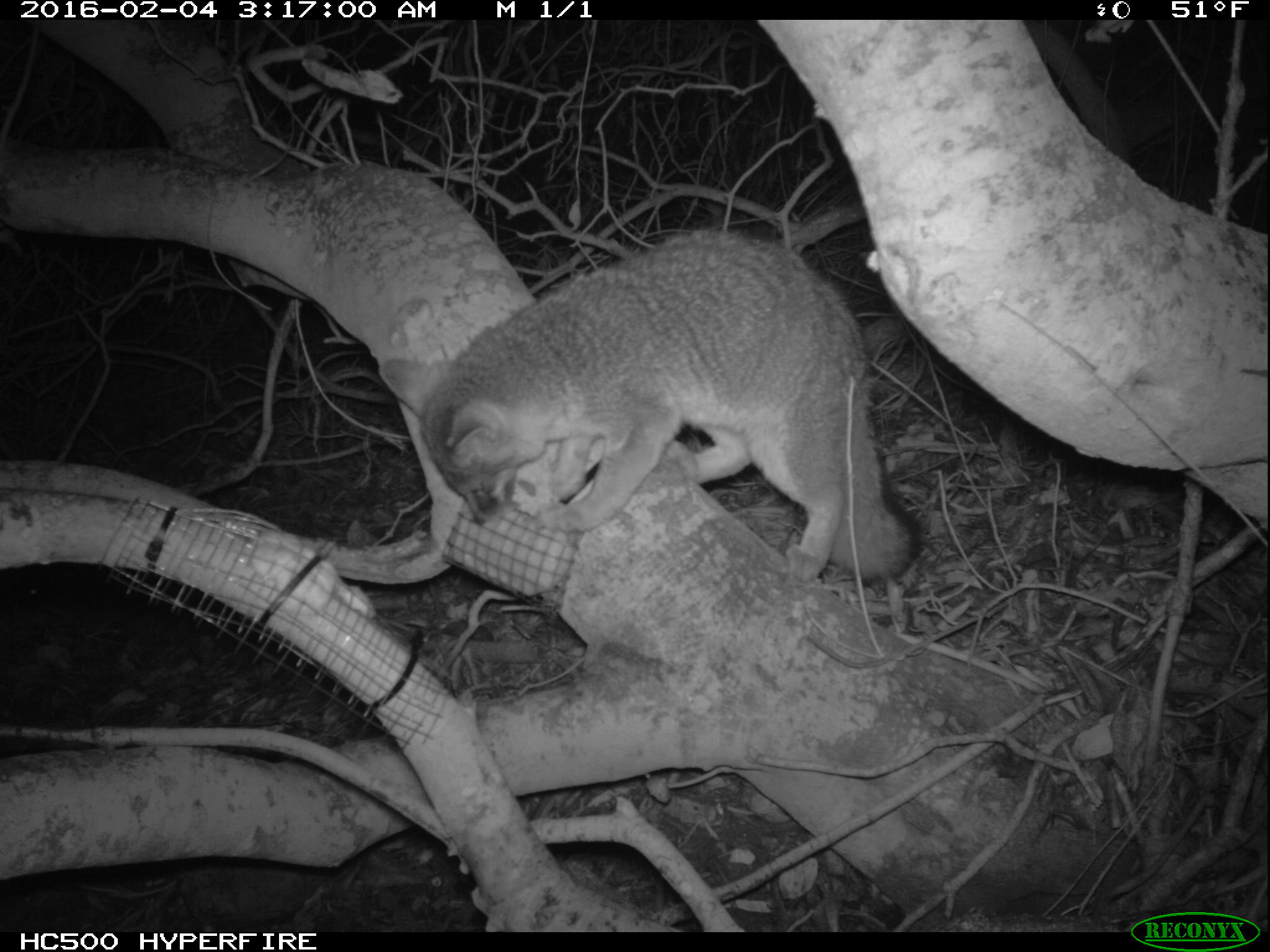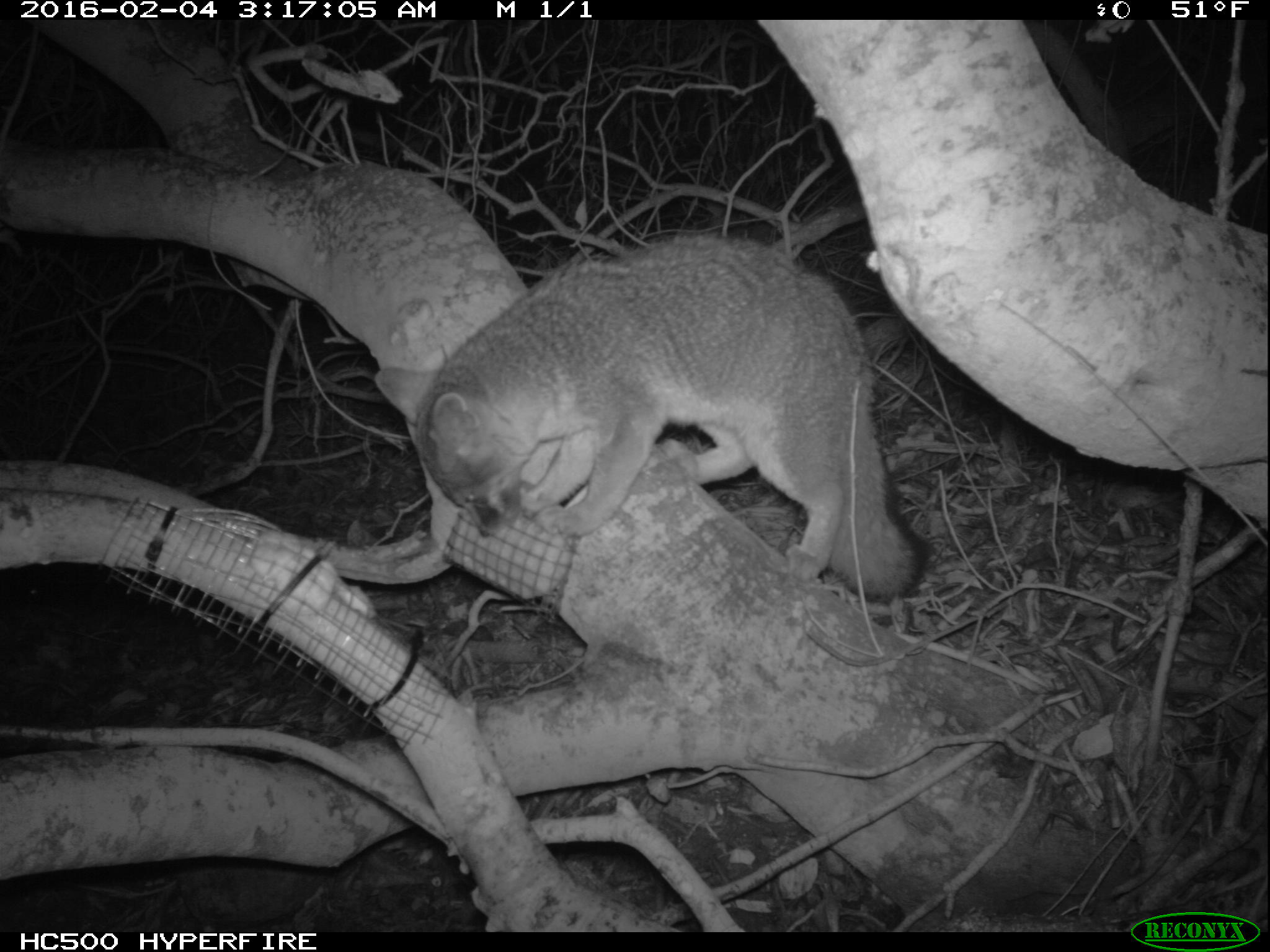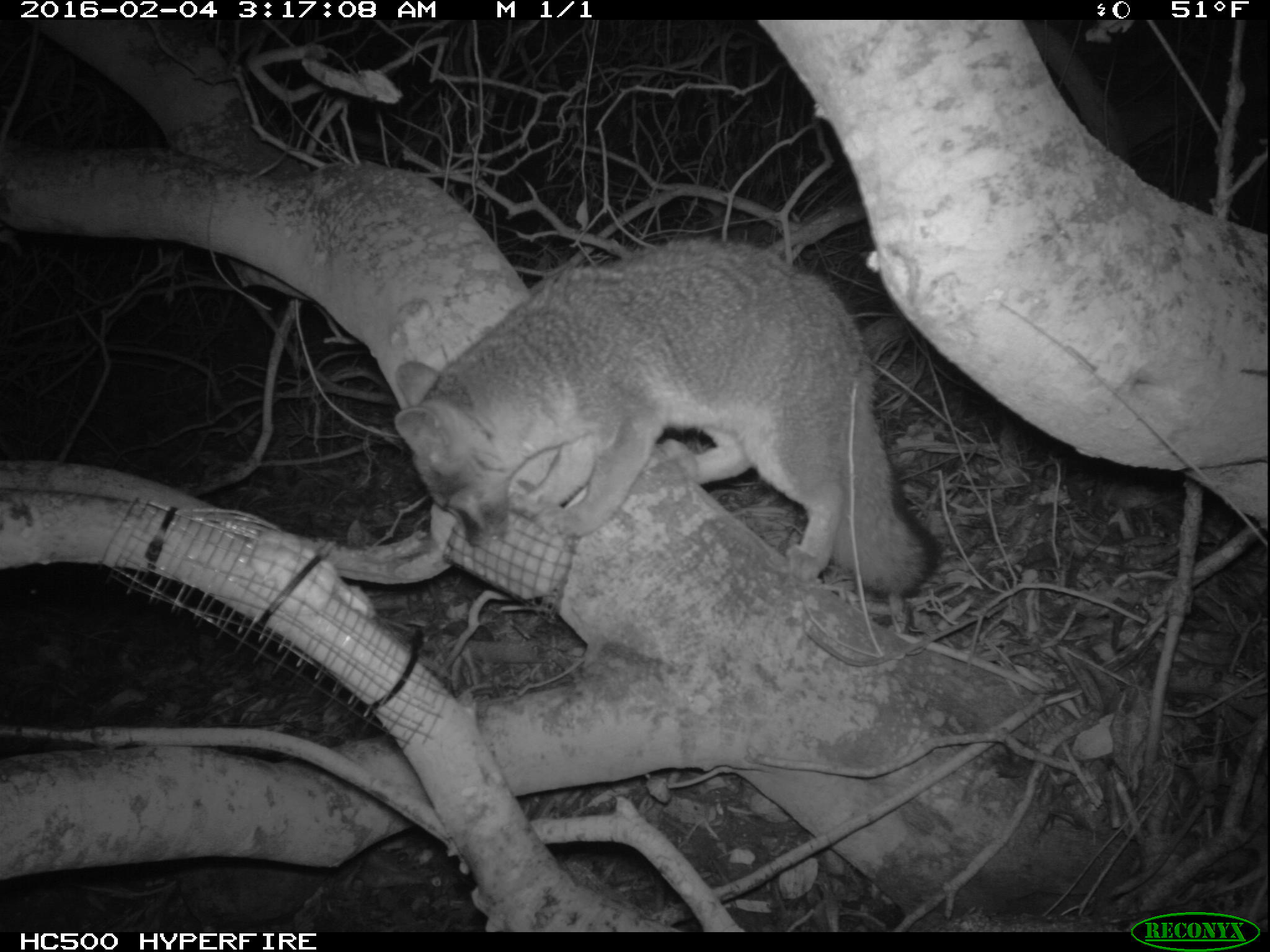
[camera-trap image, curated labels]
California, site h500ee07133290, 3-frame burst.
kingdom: Animalia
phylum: Chordata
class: Mammalia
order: Carnivora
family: Canidae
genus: Urocyon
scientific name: Urocyon littoralis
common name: island fox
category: fox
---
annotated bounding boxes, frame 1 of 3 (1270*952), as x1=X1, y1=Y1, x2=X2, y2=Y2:
fox: x1=377, y1=225, x2=923, y2=578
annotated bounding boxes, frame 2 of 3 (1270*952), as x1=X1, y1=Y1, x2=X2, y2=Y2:
fox: x1=370, y1=231, x2=933, y2=602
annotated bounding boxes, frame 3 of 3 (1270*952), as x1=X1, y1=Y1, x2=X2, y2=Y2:
fox: x1=396, y1=238, x2=937, y2=596